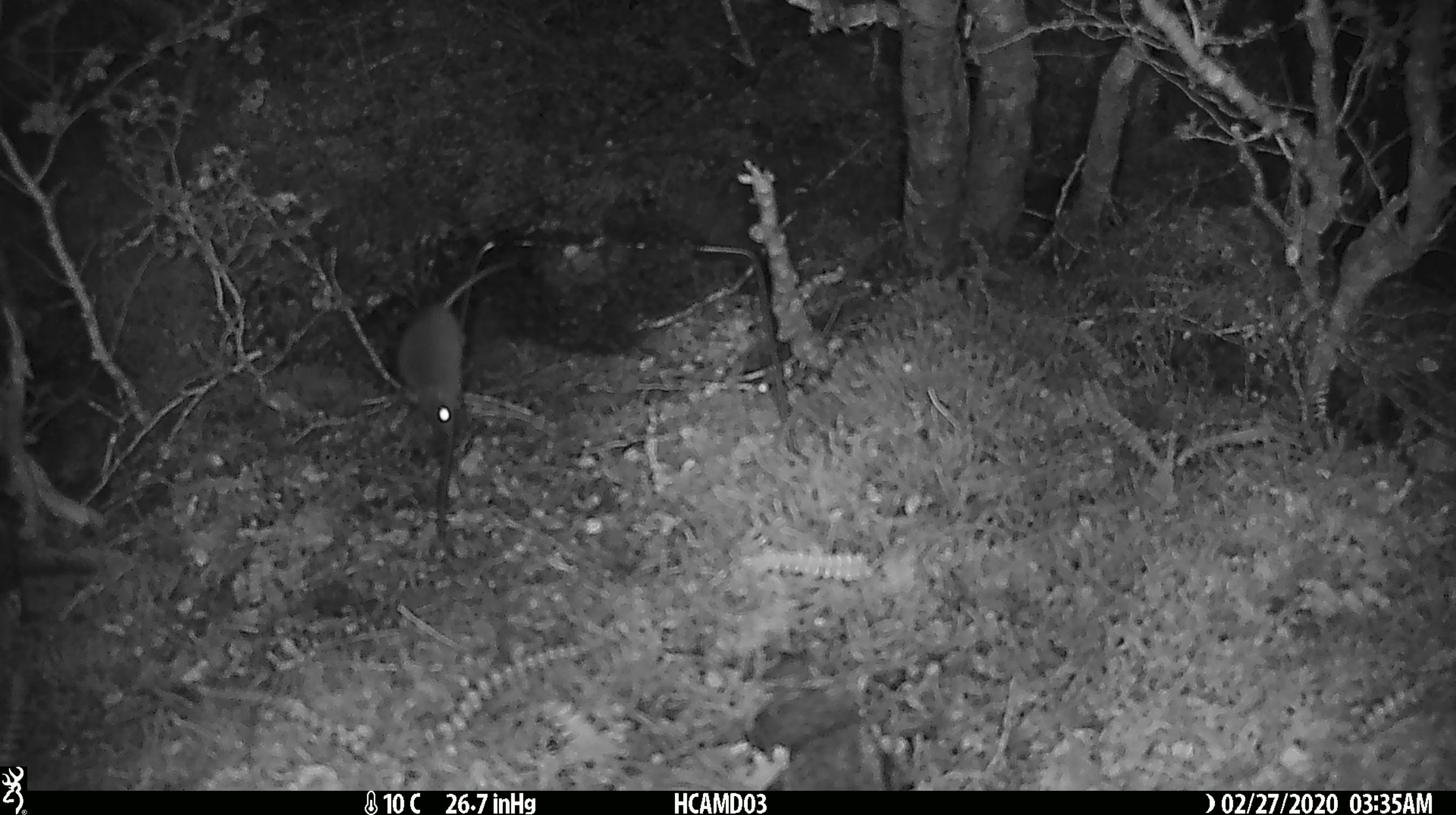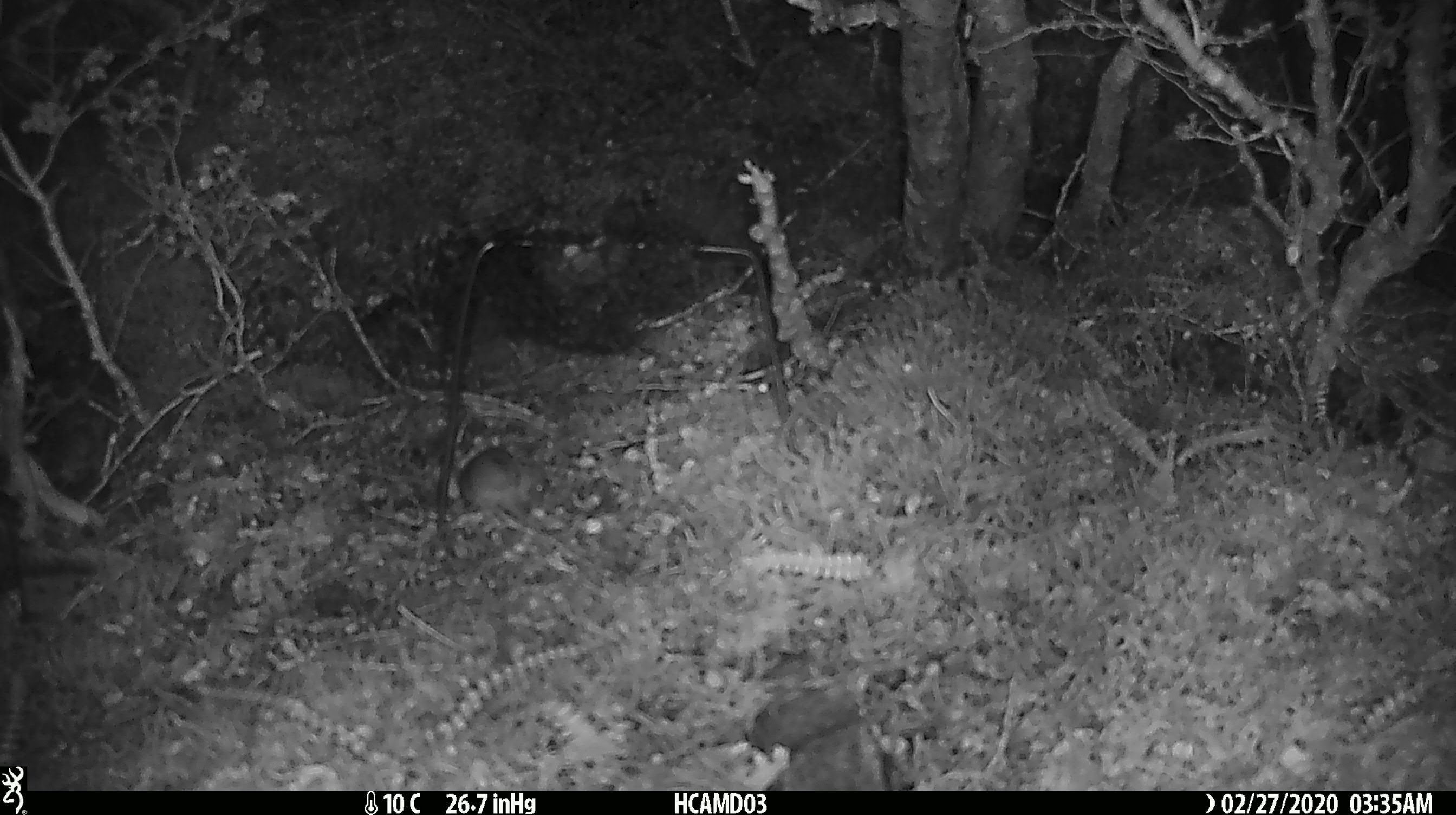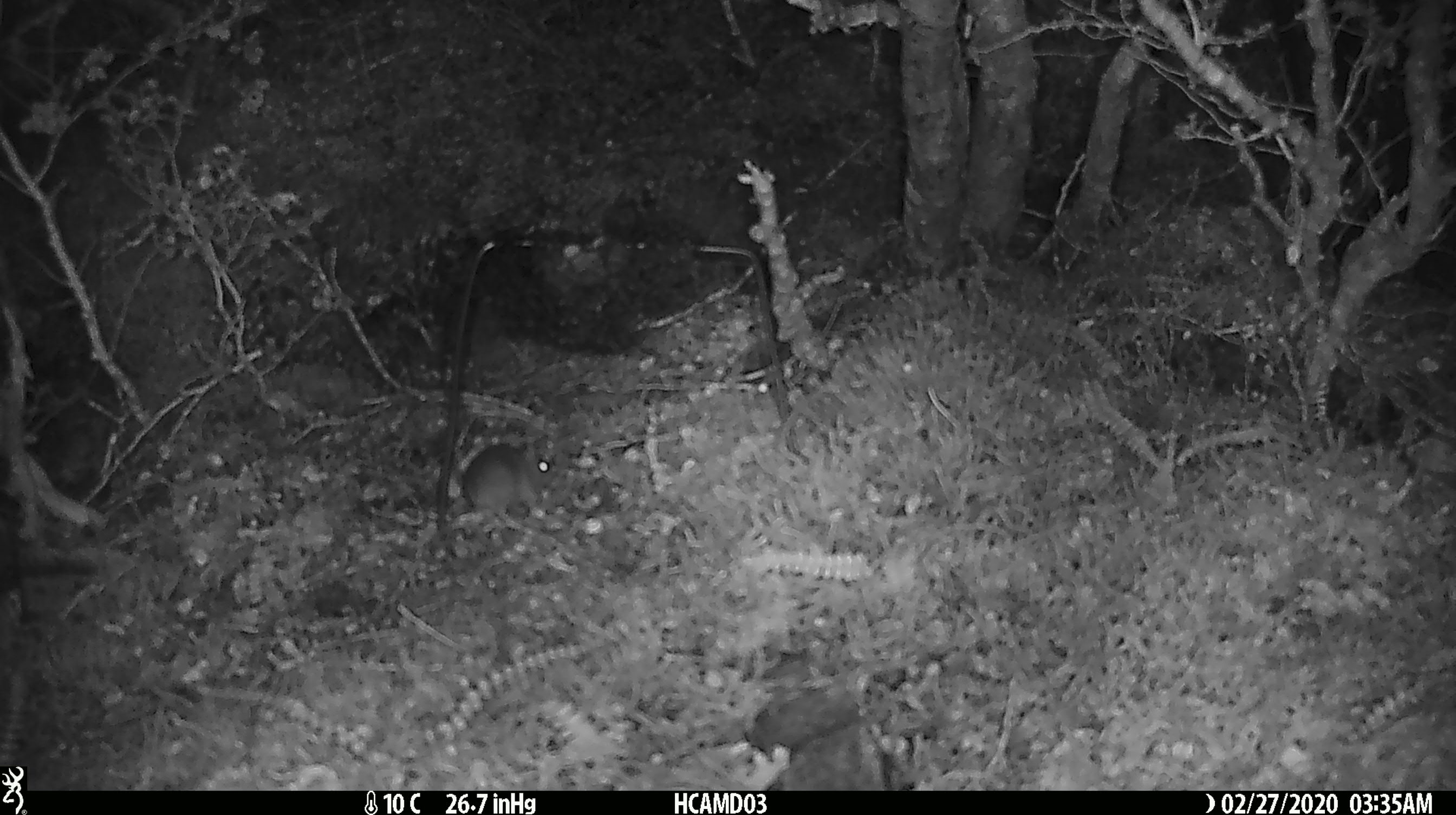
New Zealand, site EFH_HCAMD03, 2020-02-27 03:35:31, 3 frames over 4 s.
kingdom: Animalia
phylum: Chordata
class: Mammalia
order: Rodentia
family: Muridae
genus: Mus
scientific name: Mus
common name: mouse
Mouse (Mus).